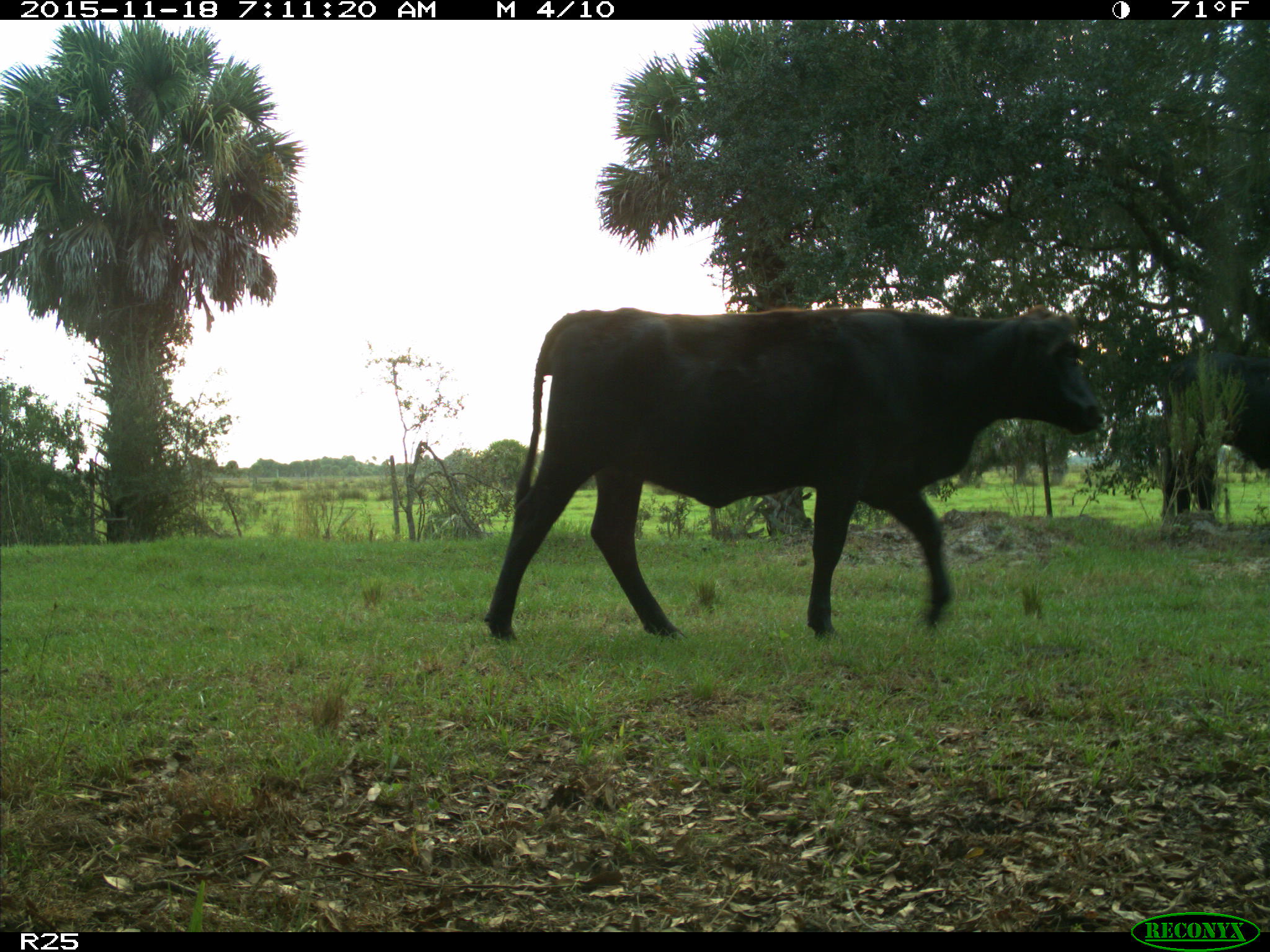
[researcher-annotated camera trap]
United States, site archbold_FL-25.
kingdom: Animalia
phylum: Chordata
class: Mammalia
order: Artiodactyla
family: Bovidae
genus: Bos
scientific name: Bos taurus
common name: domestic cow